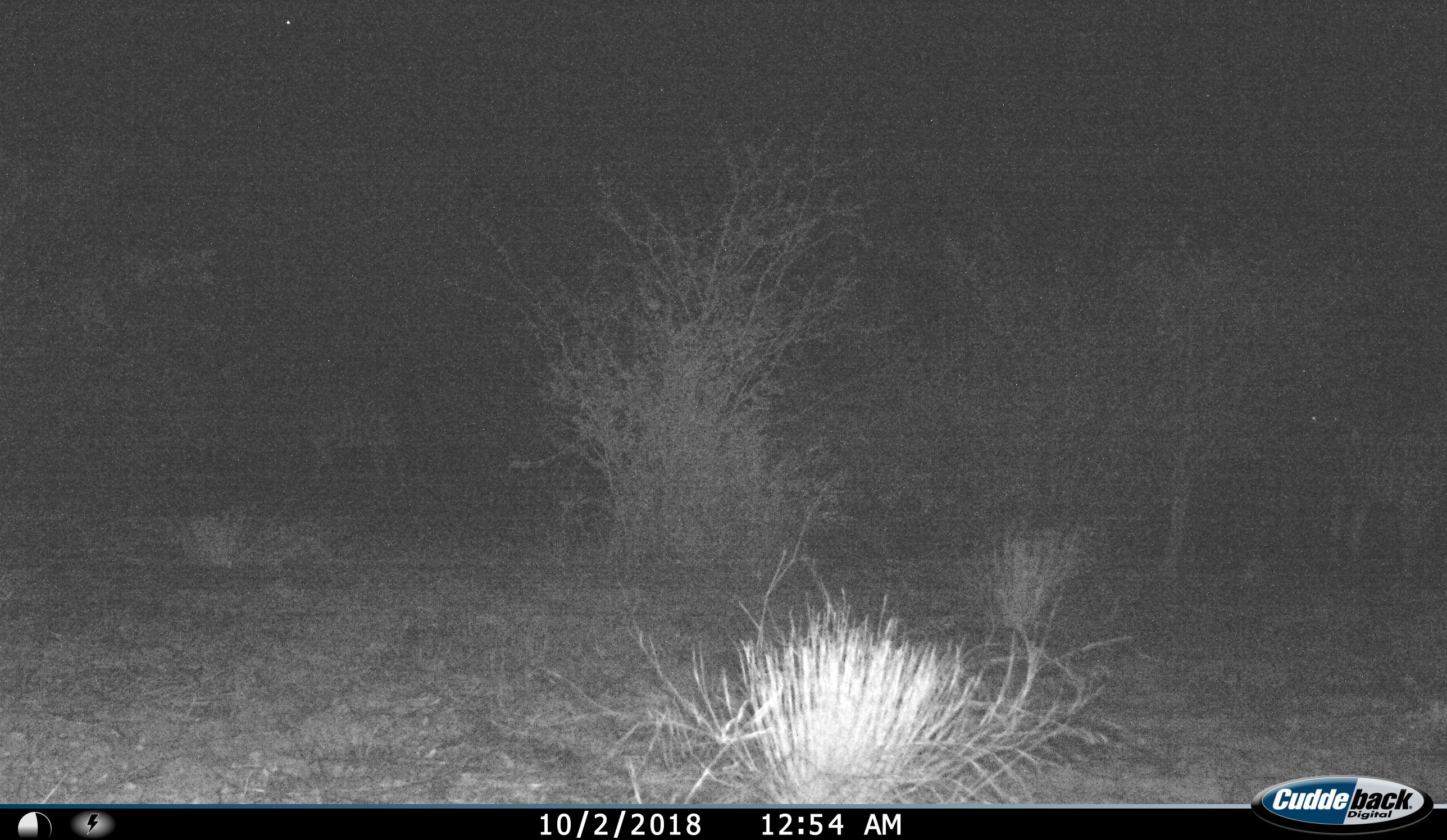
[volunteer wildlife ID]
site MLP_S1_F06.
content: unidentified animal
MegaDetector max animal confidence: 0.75